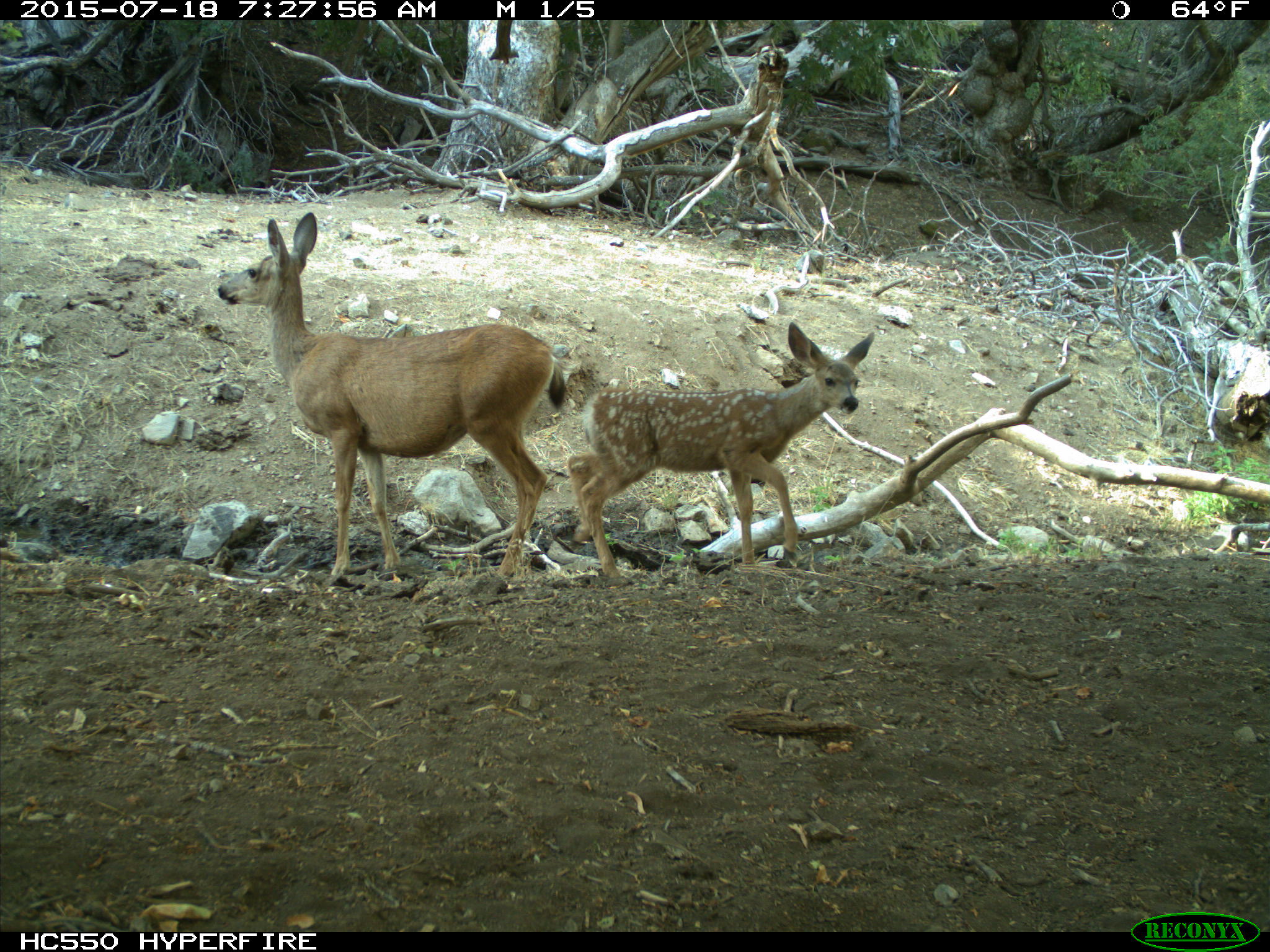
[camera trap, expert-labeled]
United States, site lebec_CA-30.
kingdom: Animalia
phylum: Chordata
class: Mammalia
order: Artiodactyla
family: Cervidae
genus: Odocoileus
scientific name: Odocoileus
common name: deer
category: unidentified deer